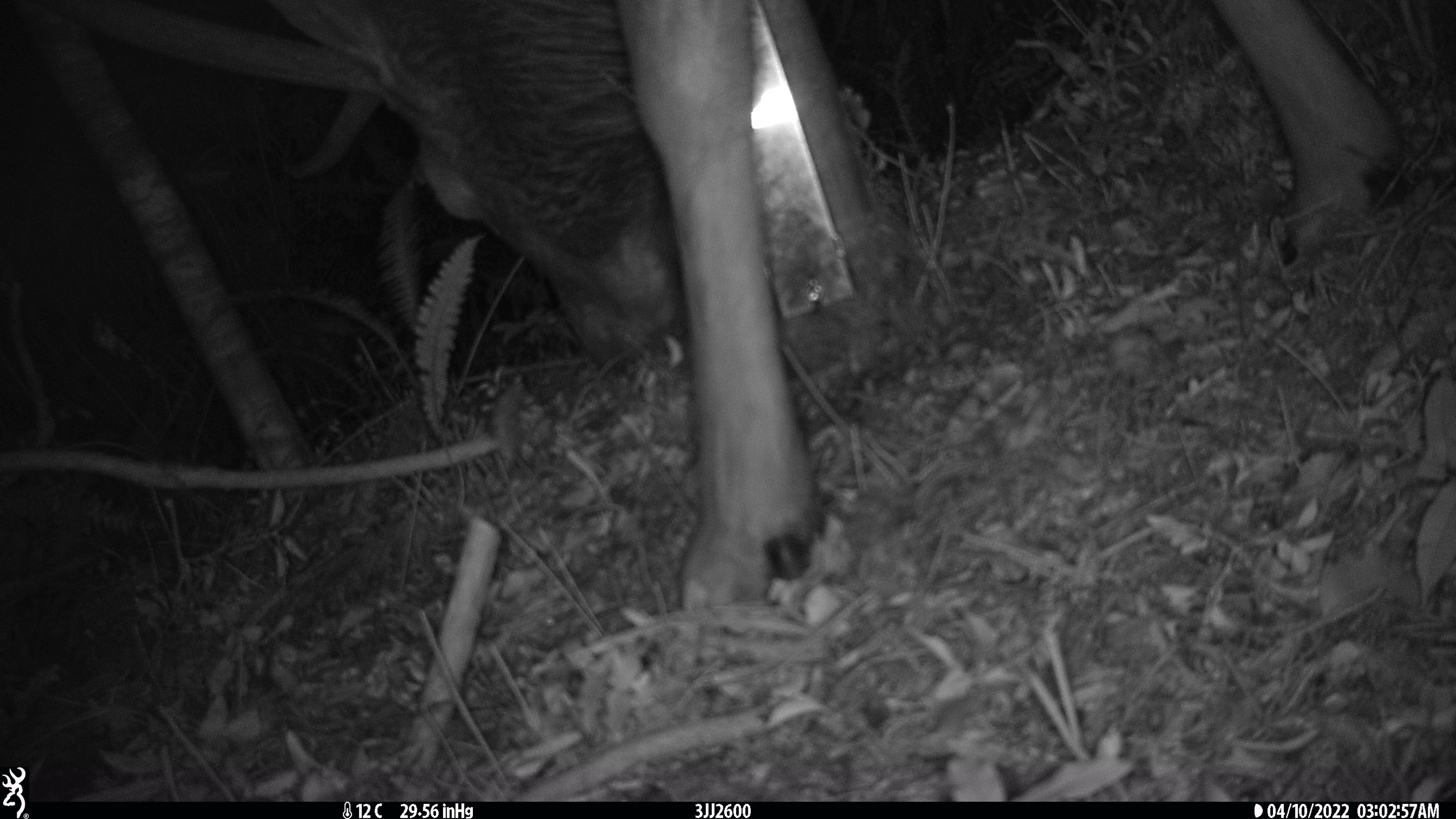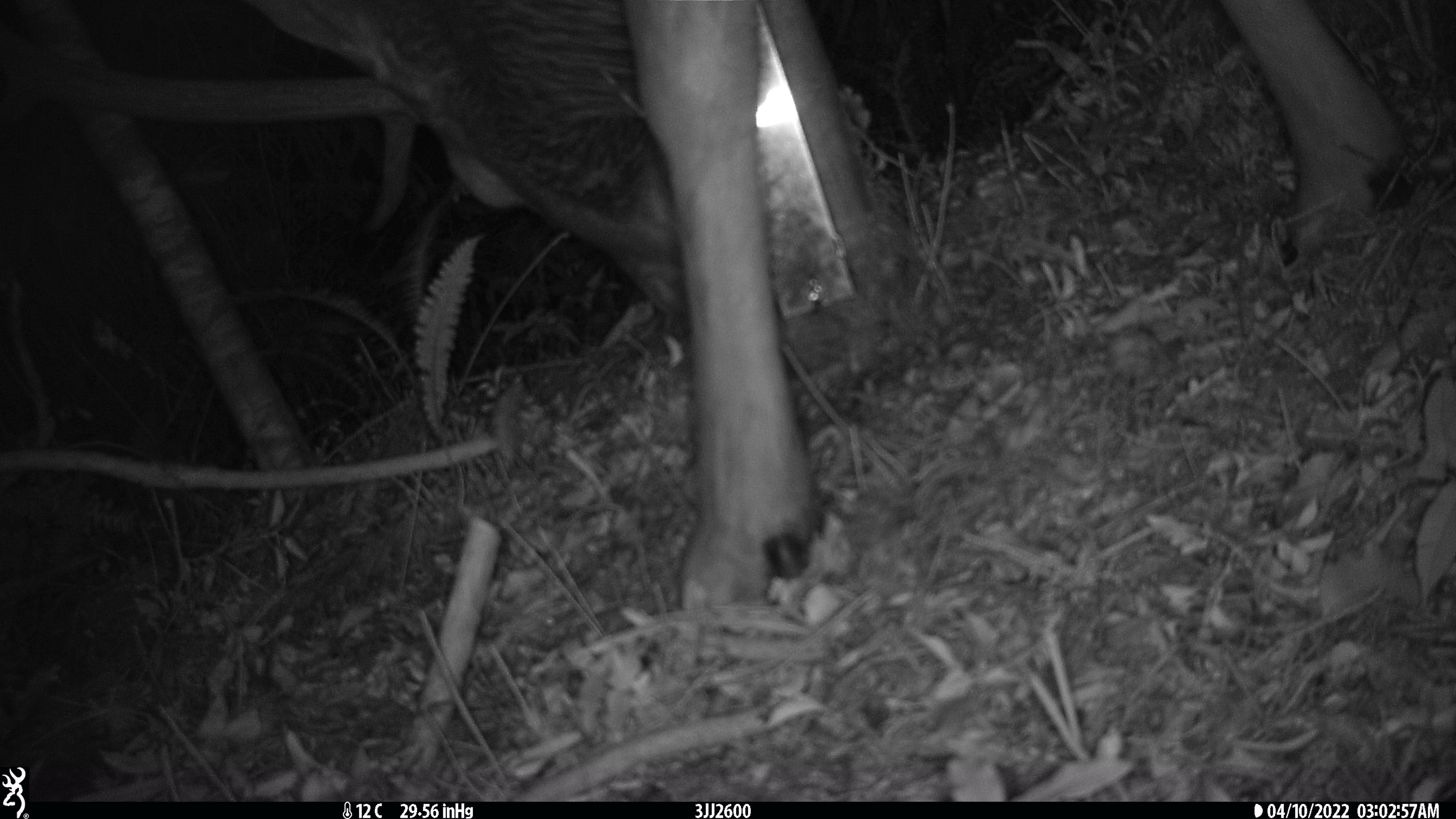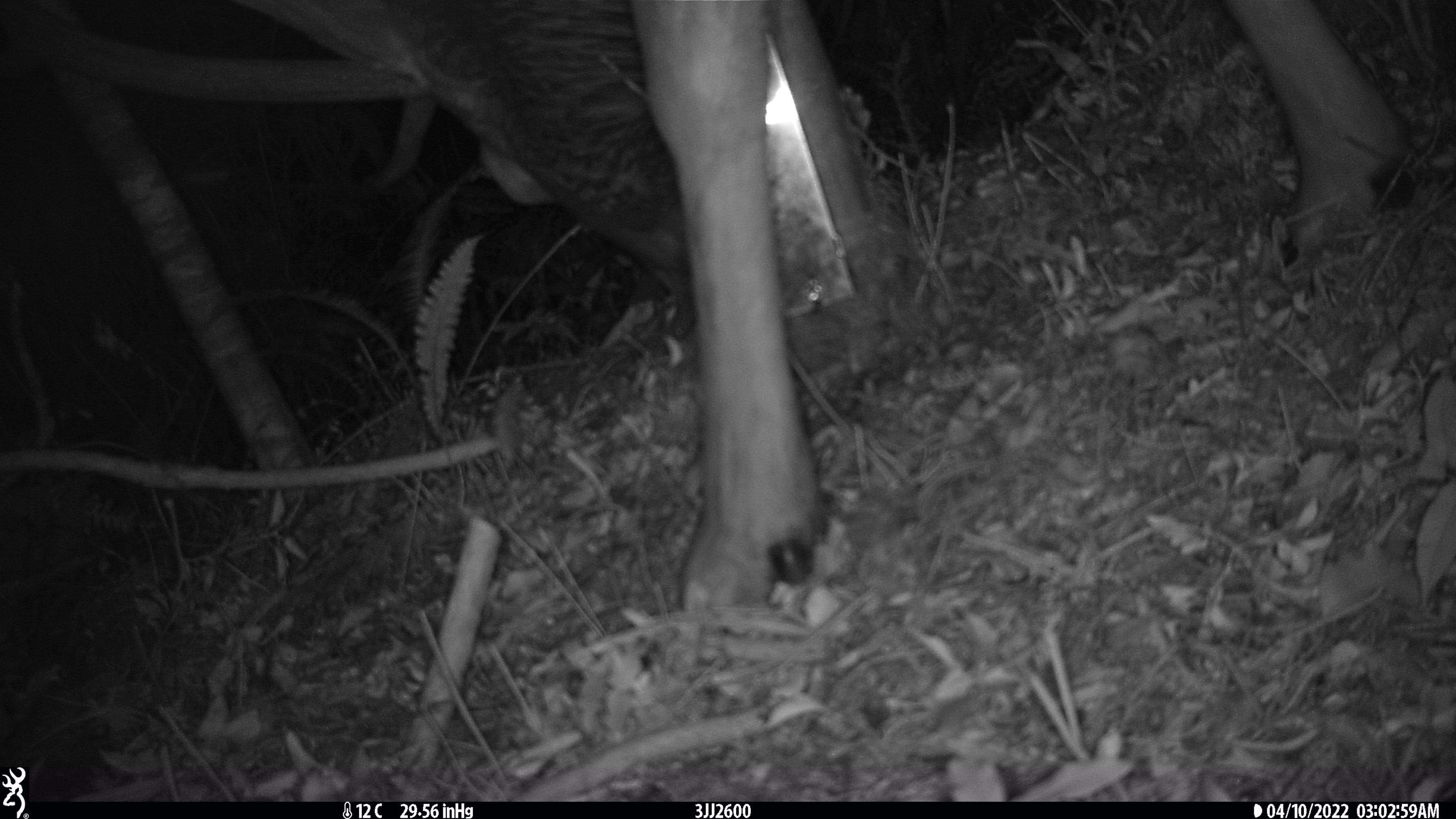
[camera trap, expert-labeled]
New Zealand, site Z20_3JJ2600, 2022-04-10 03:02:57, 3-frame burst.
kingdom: Animalia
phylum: Chordata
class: Mammalia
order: Artiodactyla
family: Cervidae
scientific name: Cervidae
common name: deer